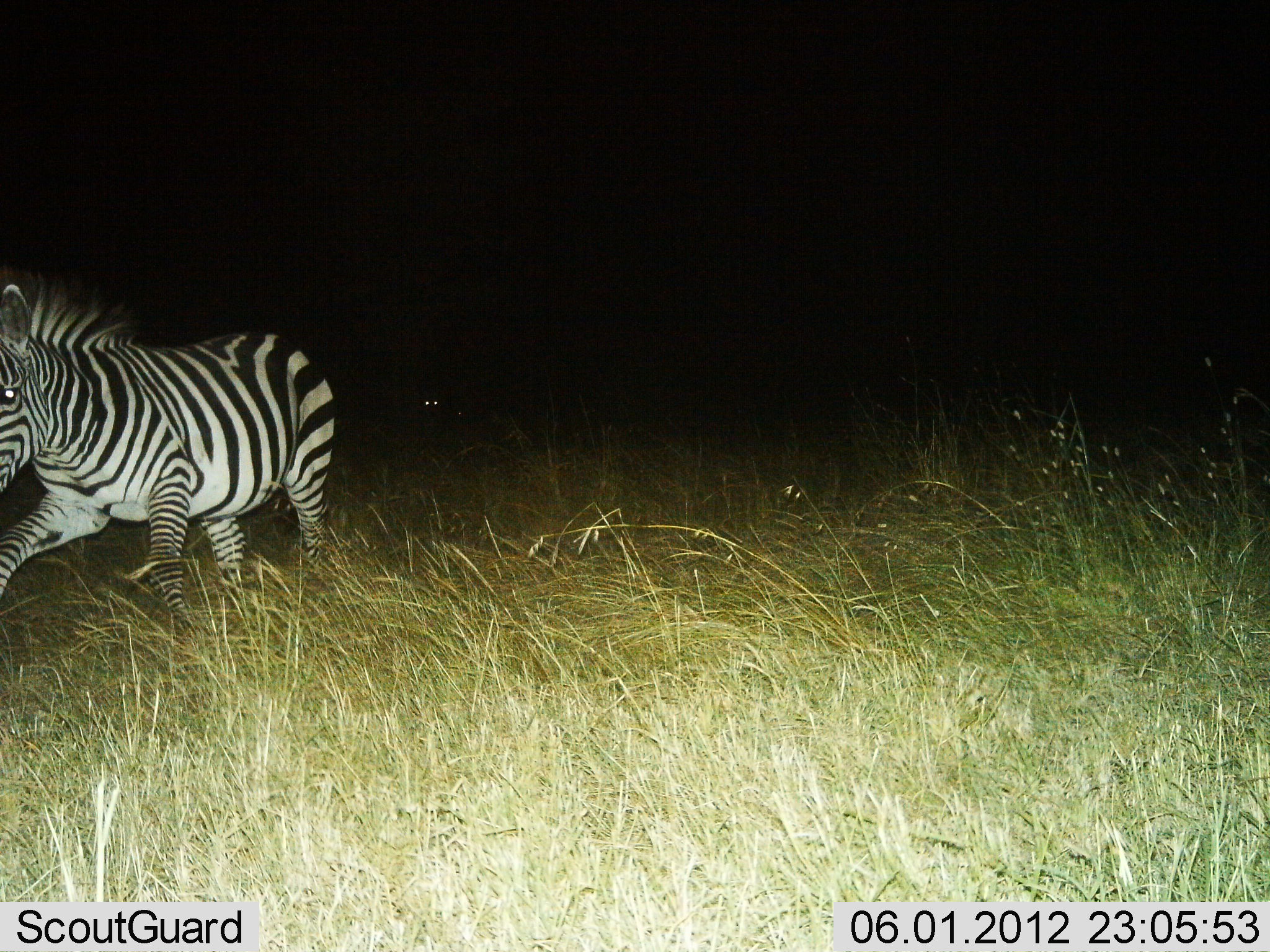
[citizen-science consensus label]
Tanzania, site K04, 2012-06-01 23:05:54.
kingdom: Animalia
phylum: Chordata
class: Mammalia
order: Perissodactyla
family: Equidae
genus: Equus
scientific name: Equus quagga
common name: plains zebra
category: zebra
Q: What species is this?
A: Zebra (plains zebra) (Equus quagga).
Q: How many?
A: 1.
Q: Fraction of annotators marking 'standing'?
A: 20%.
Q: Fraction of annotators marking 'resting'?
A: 0%.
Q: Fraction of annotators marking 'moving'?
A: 90%.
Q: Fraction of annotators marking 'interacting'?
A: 0%.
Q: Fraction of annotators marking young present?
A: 0%.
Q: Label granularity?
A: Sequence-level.